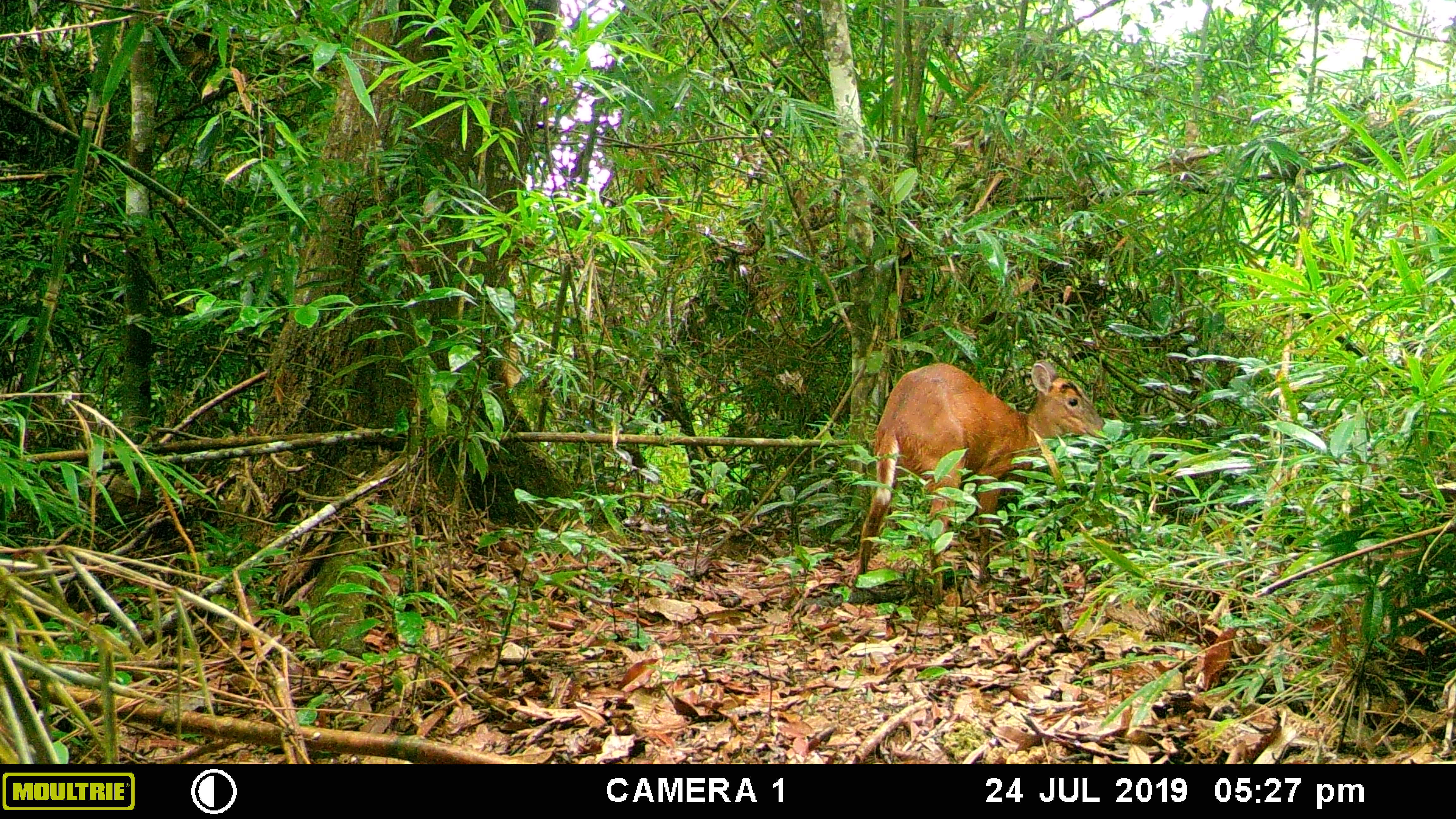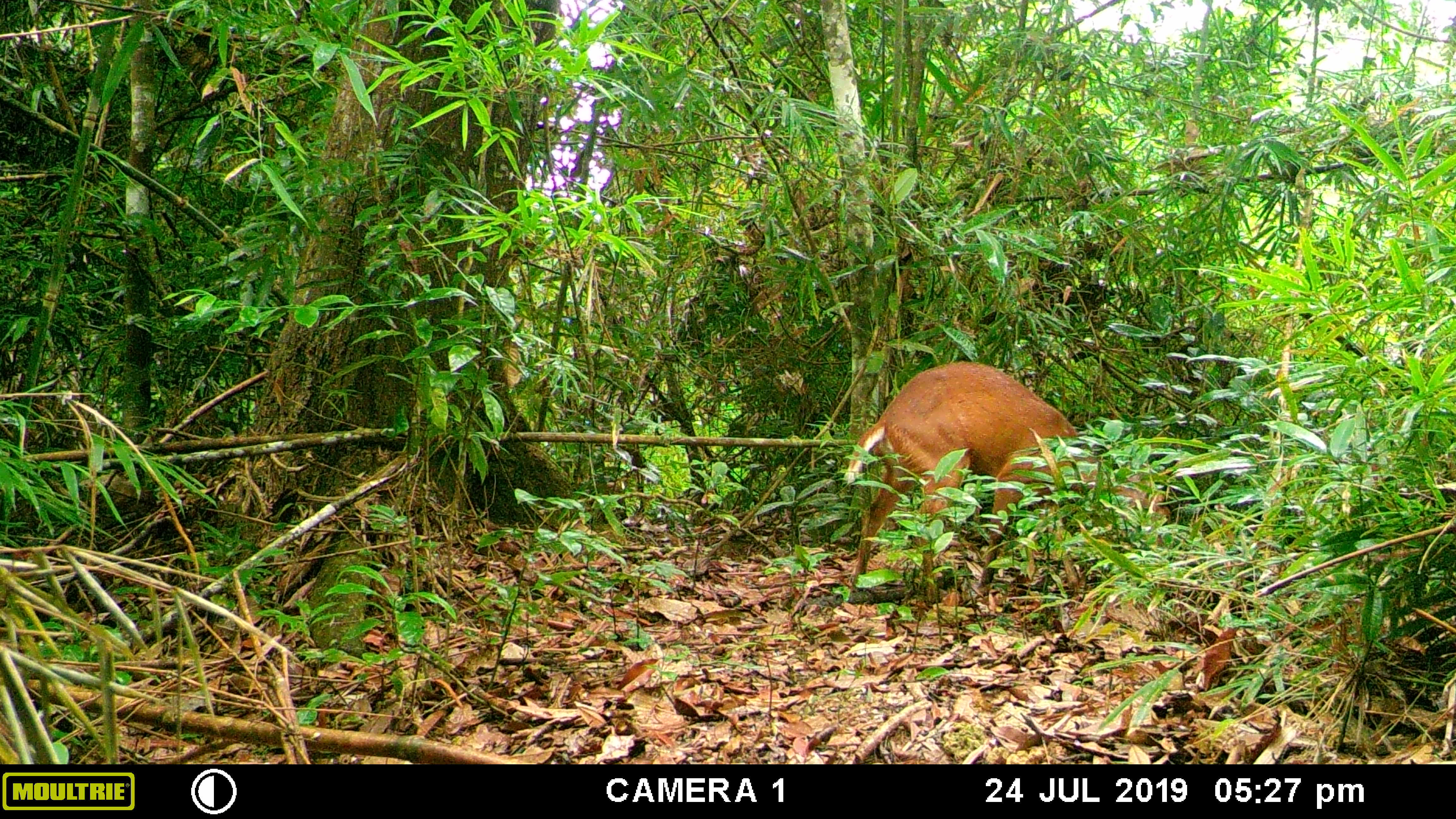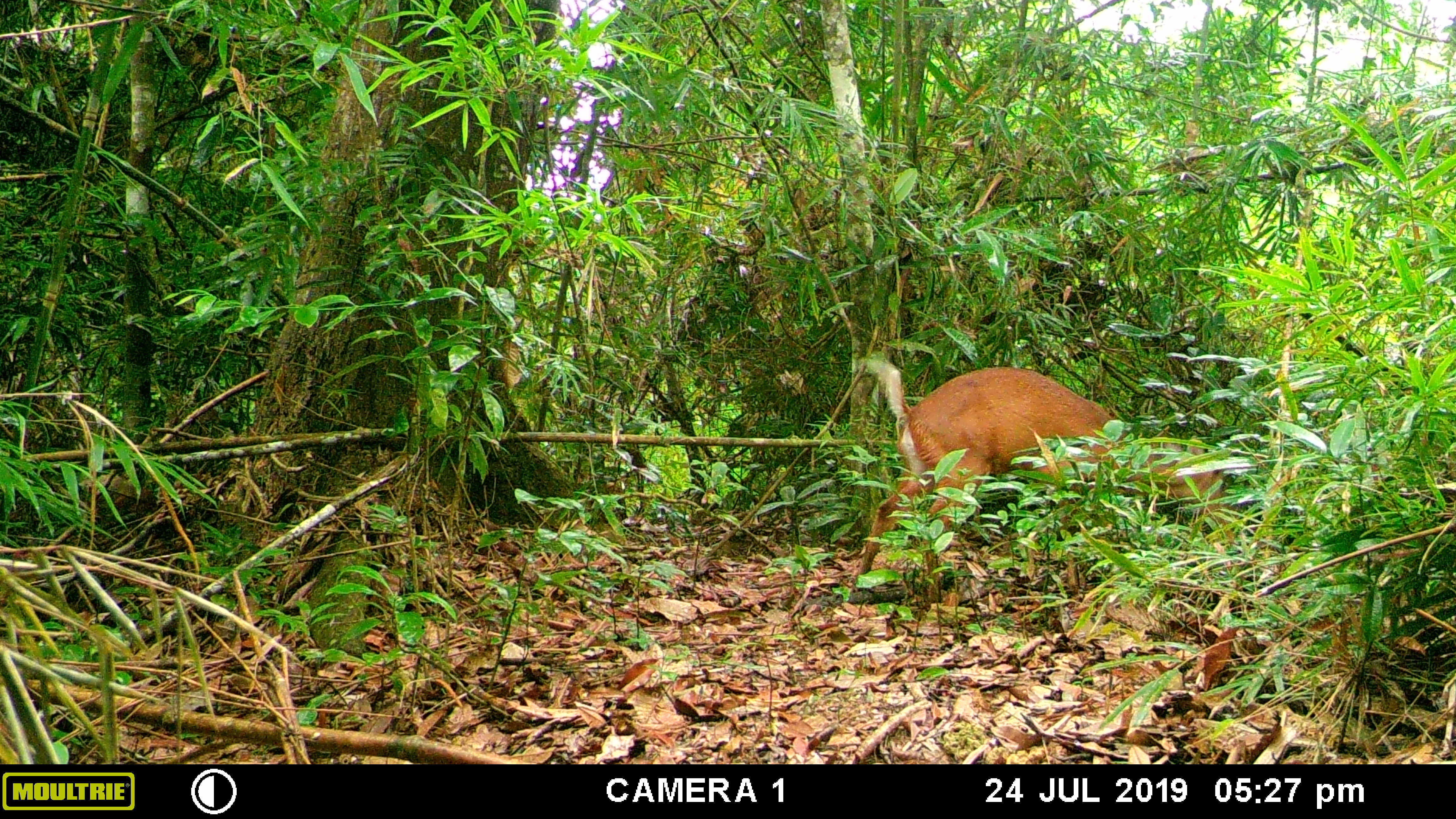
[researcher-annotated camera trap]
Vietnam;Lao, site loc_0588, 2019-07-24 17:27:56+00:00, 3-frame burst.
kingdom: Animalia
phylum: Chordata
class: Mammalia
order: Artiodactyla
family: Cervidae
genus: Muntiacus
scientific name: Muntiacus muntjak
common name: red muntjac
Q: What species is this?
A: Red muntjac (Muntiacus muntjak).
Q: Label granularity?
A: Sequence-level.